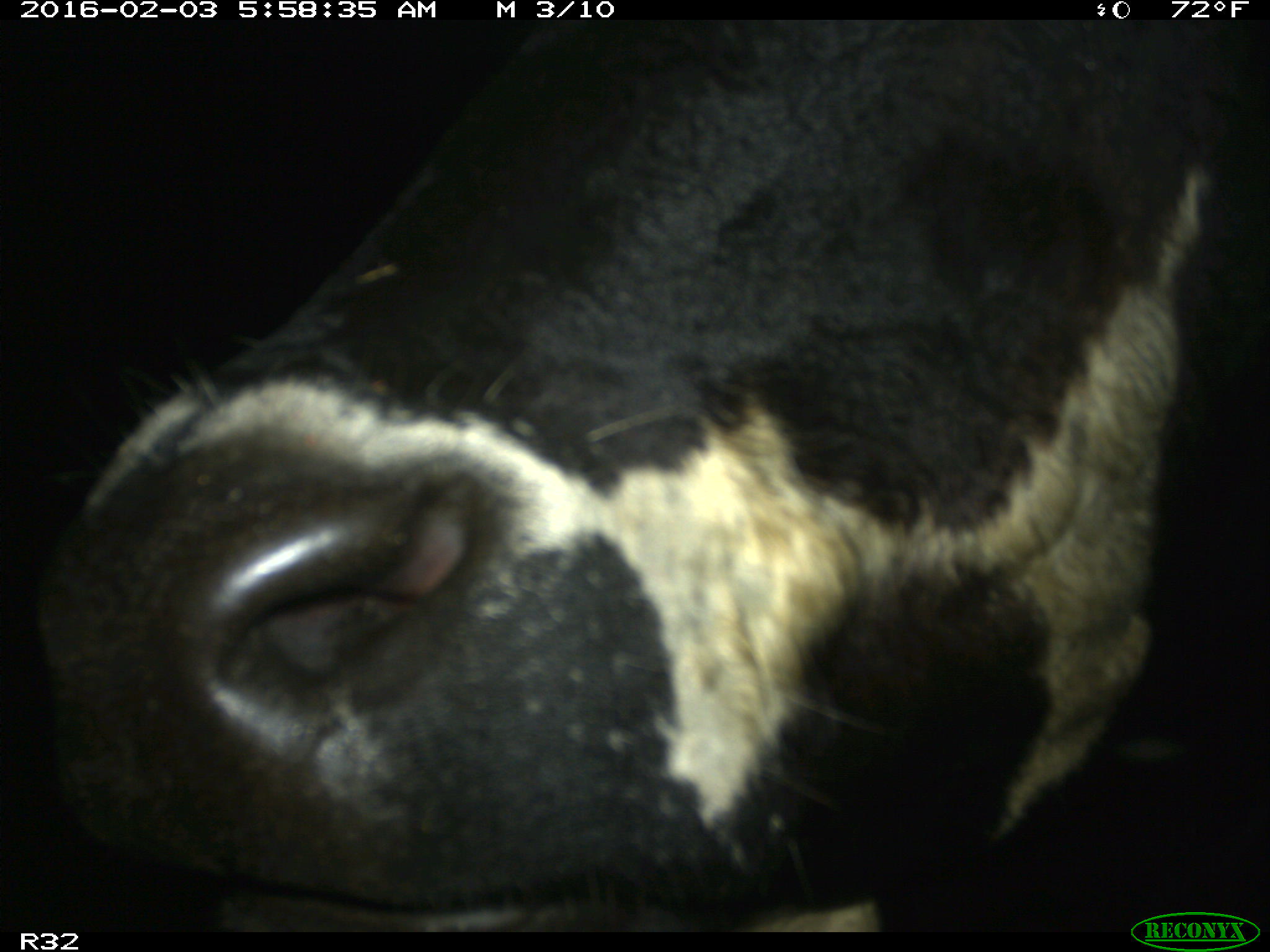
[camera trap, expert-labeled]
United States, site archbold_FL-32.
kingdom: Animalia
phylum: Chordata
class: Mammalia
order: Artiodactyla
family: Bovidae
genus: Bos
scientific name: Bos taurus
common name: domestic cow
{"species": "Bos taurus (domestic cow)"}